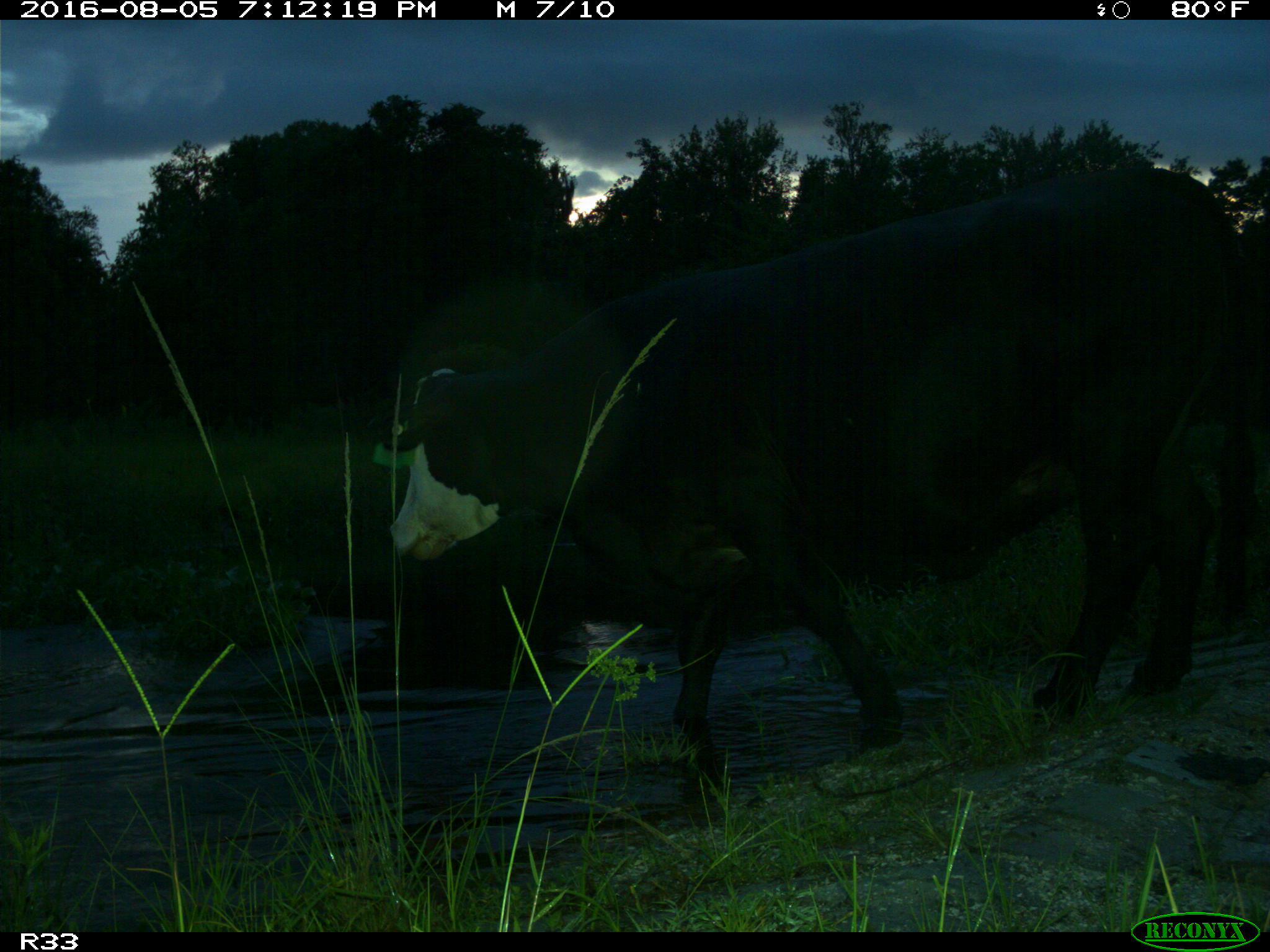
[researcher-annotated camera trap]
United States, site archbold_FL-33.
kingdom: Animalia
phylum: Chordata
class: Mammalia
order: Artiodactyla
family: Bovidae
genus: Bos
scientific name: Bos taurus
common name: domestic cow